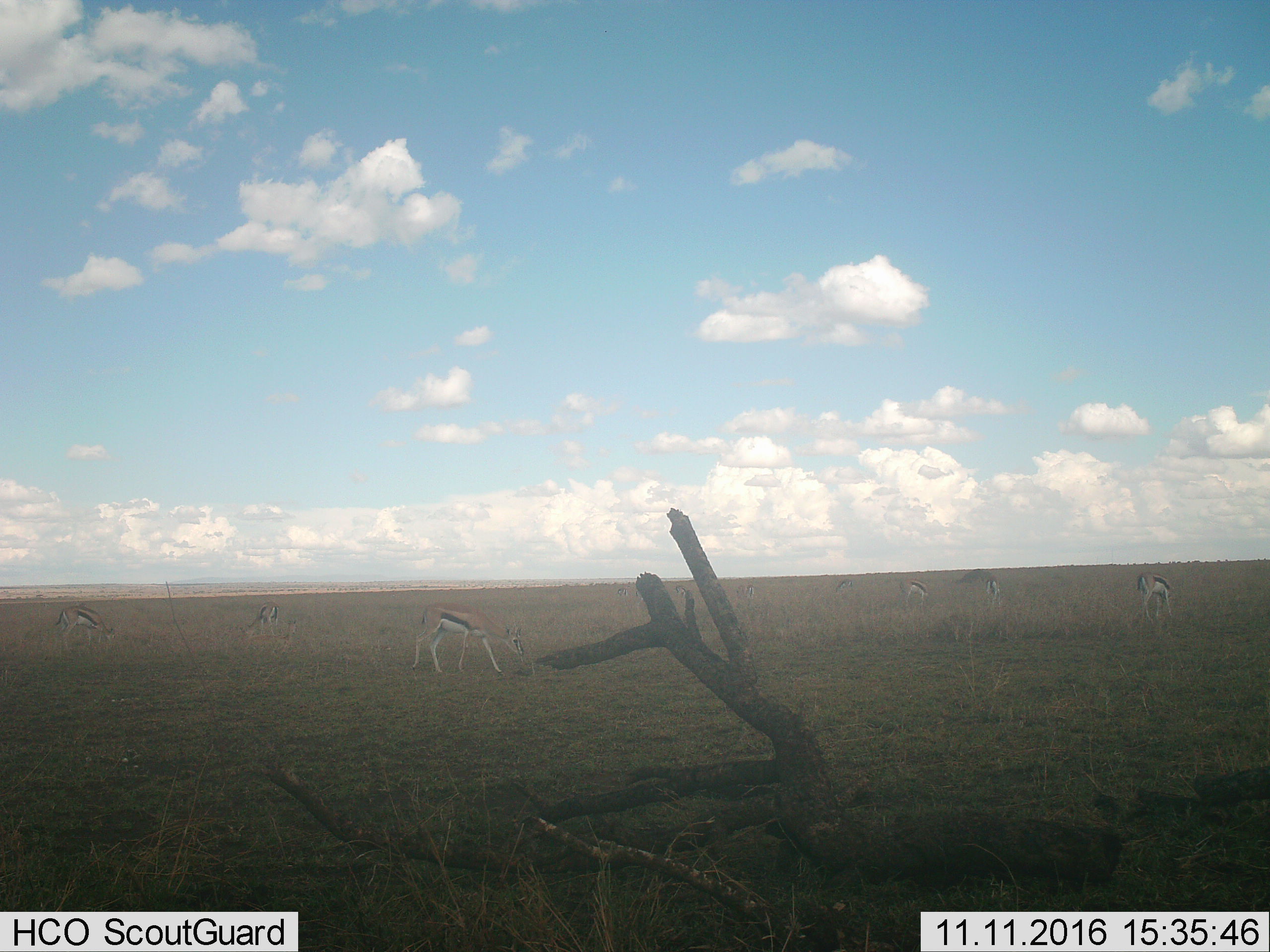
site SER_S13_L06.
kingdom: Animalia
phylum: Chordata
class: Mammalia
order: Artiodactyla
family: Bovidae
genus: Eudorcas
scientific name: Eudorcas thomsonii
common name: thomson's gazelle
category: gazellethomsons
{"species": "gazellethomsons (thomson's gazelle) (Eudorcas thomsonii)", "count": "8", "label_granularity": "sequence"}